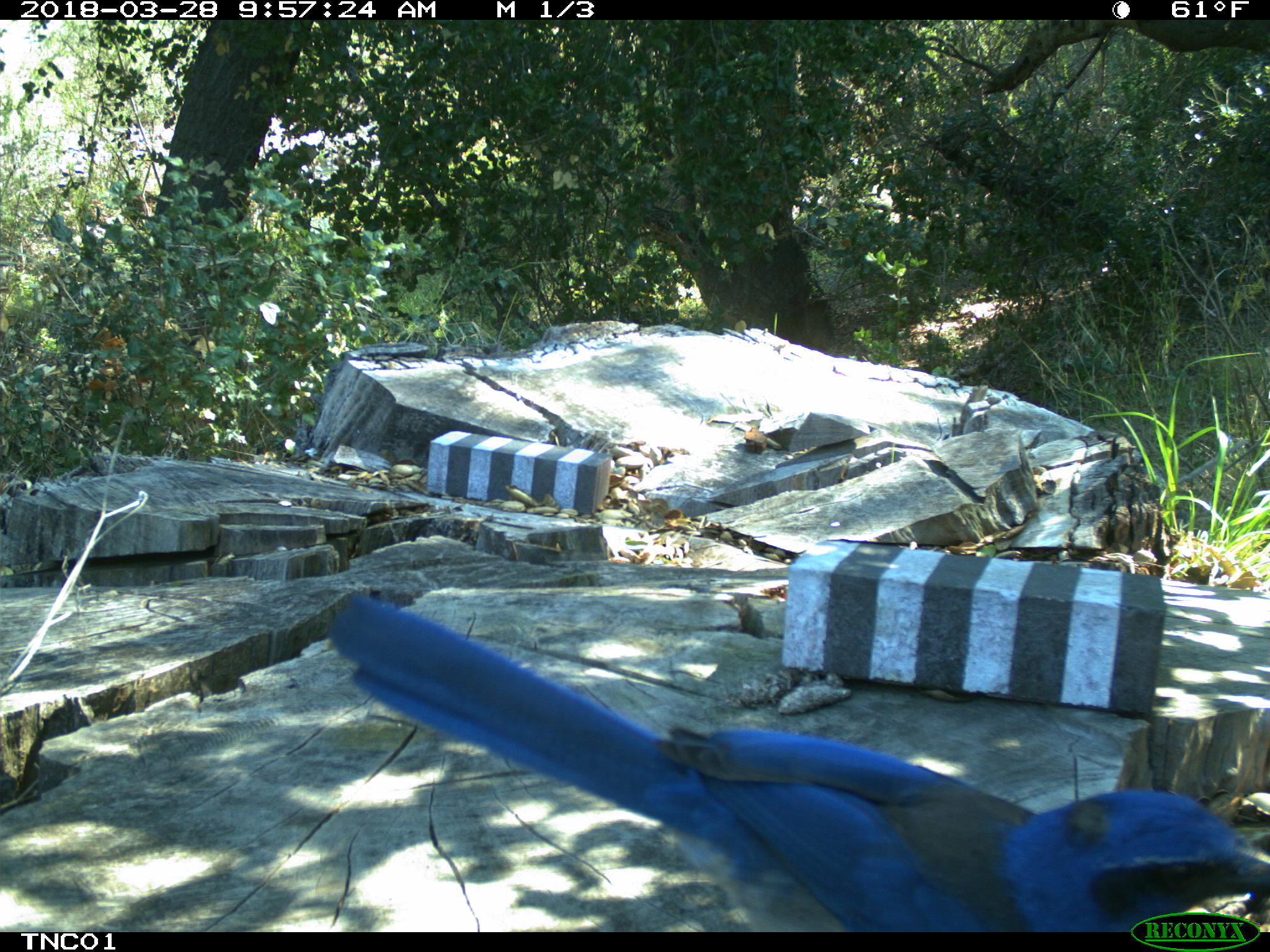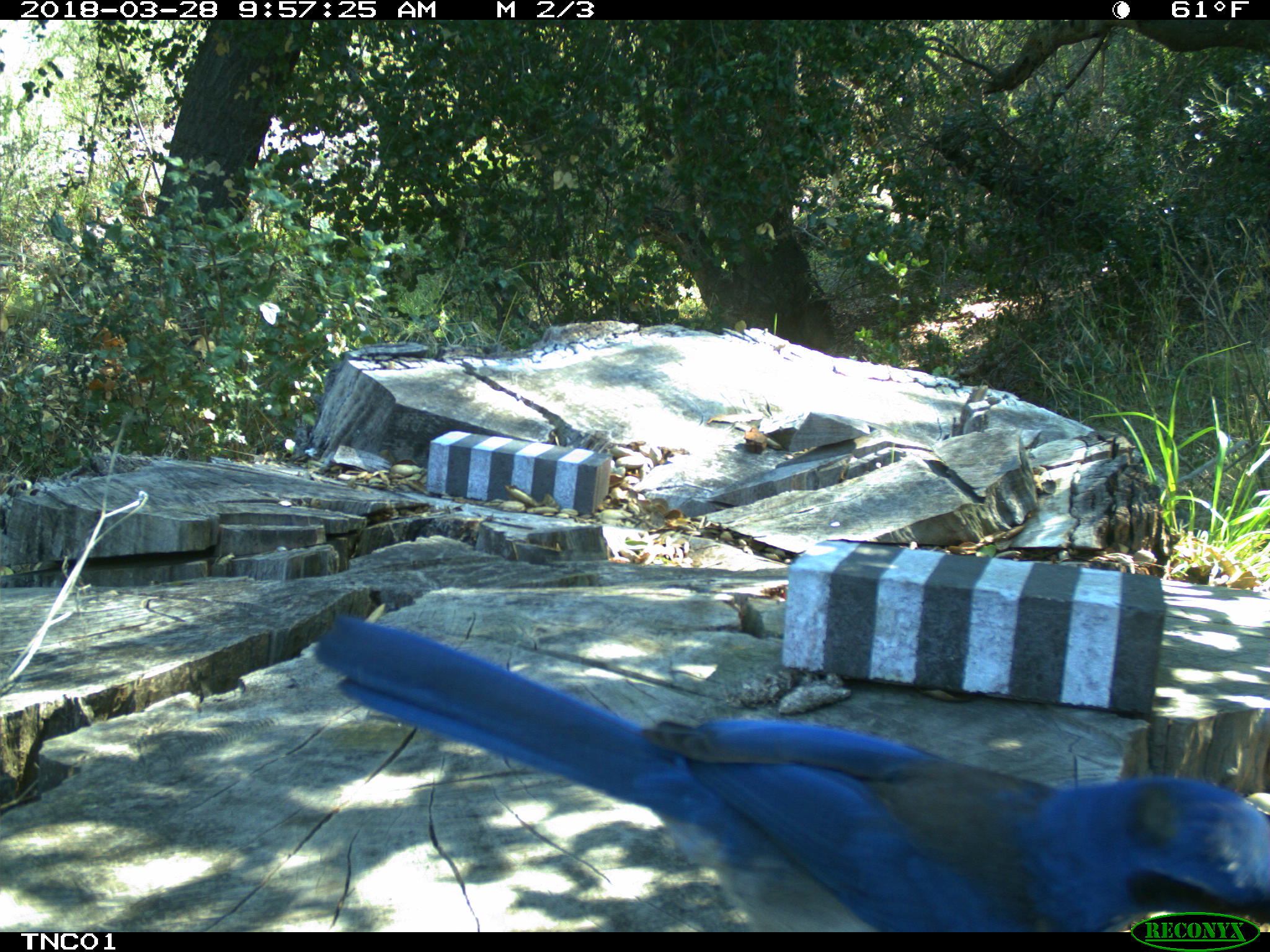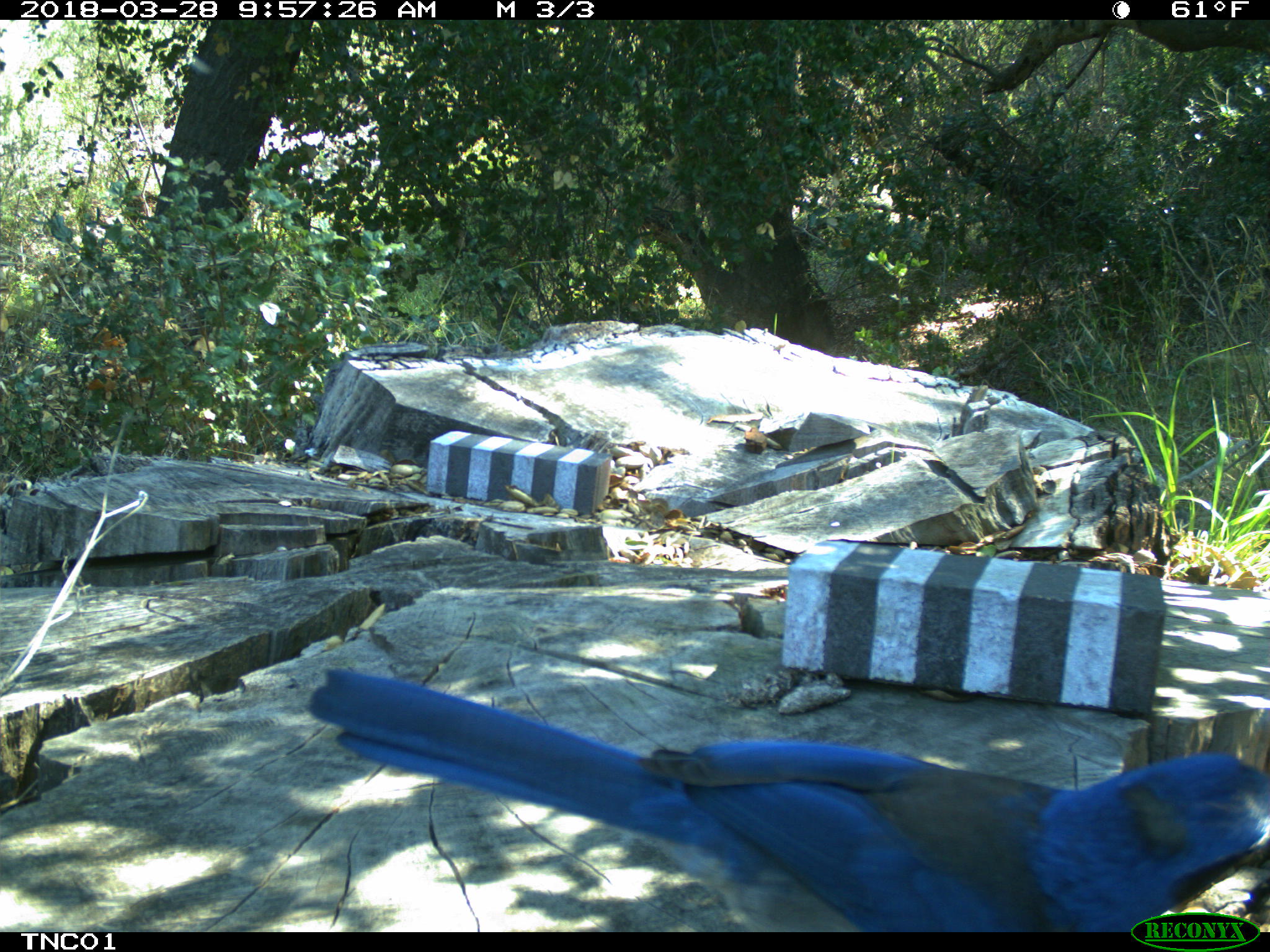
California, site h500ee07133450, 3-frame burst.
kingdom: Animalia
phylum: Chordata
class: Aves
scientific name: Aves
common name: bird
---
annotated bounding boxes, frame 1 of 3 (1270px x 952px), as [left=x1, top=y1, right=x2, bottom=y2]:
bird: [left=325, top=584, right=1267, bottom=933]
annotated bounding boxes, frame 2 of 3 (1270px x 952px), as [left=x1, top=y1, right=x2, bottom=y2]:
bird: [left=313, top=615, right=1269, bottom=932]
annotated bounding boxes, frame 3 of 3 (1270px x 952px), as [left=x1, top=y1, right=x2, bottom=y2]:
bird: [left=303, top=664, right=1268, bottom=930]